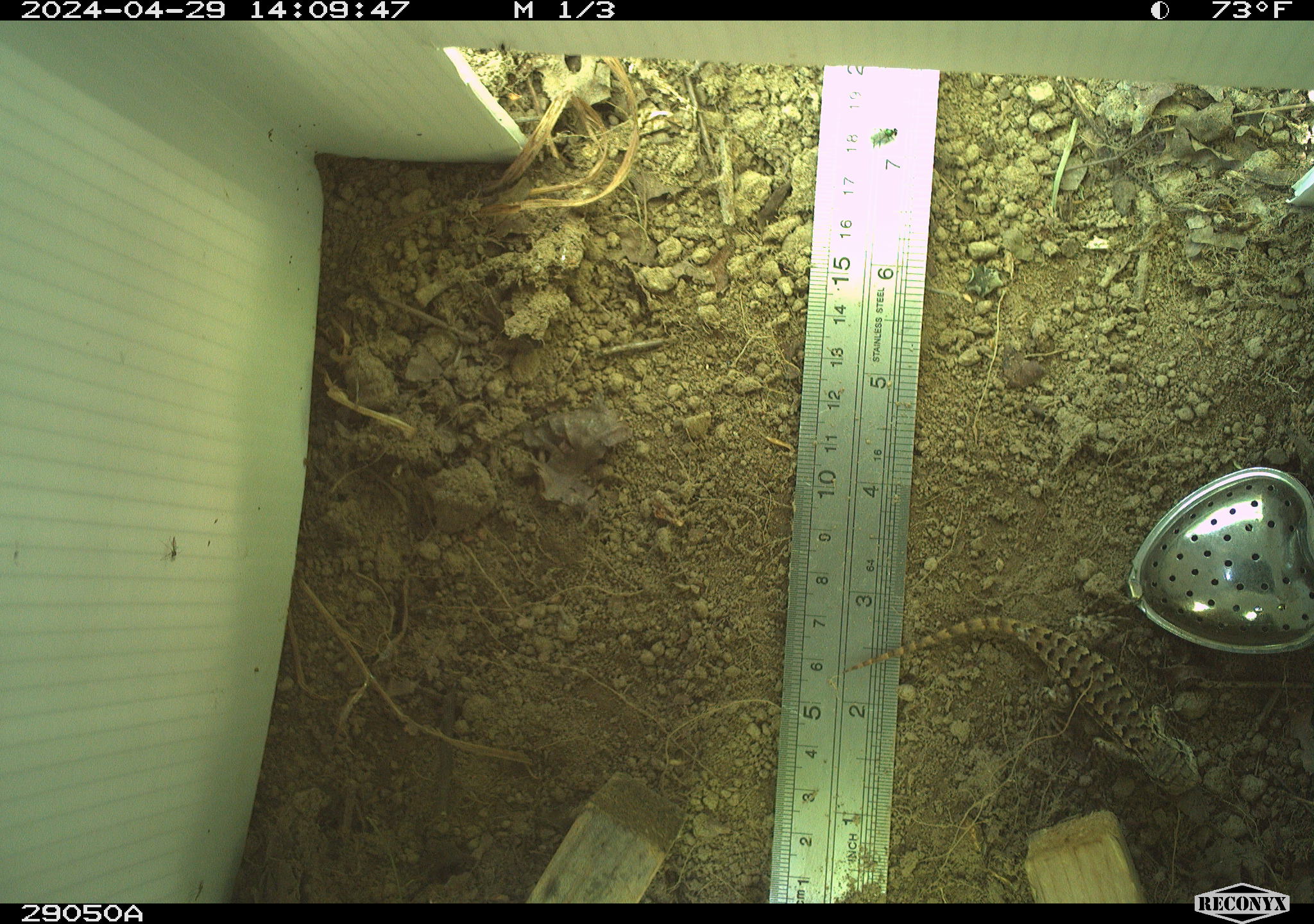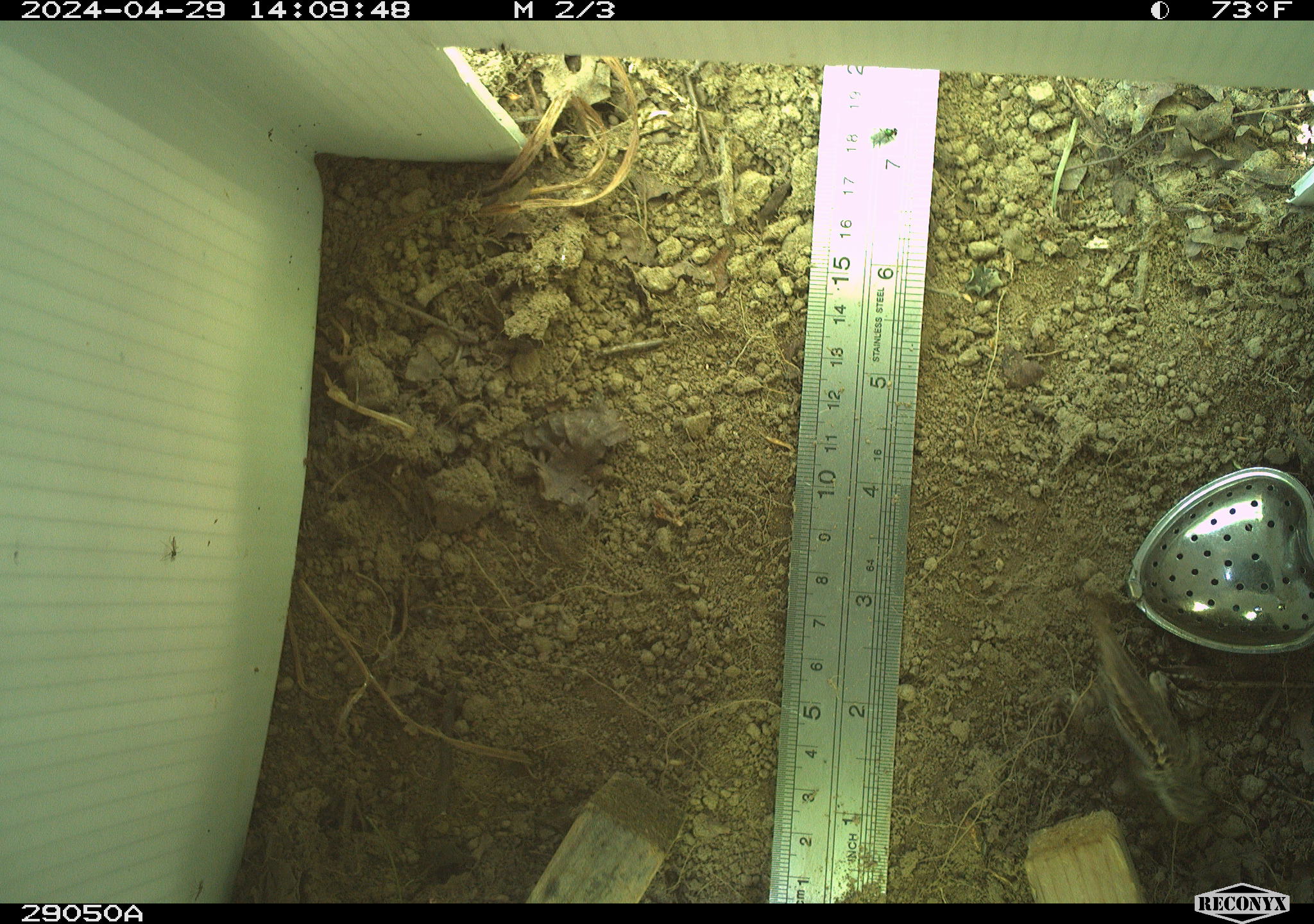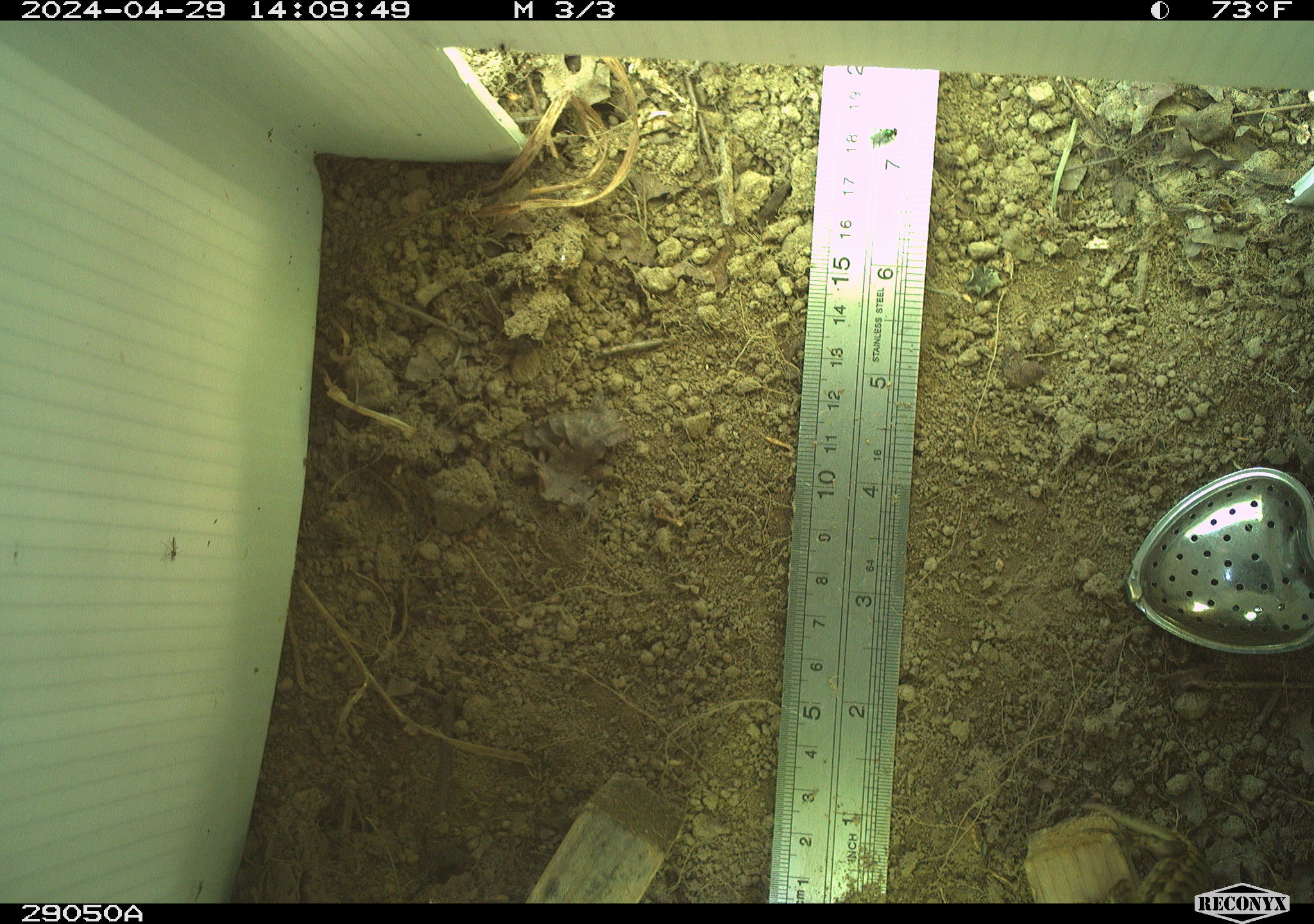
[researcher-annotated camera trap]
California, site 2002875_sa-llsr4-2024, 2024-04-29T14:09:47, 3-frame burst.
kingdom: Animalia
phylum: Chordata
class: Reptilia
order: Squamata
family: Phrynosomatidae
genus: Sceloporus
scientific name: Sceloporus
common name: spiny lizards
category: sceloporus species